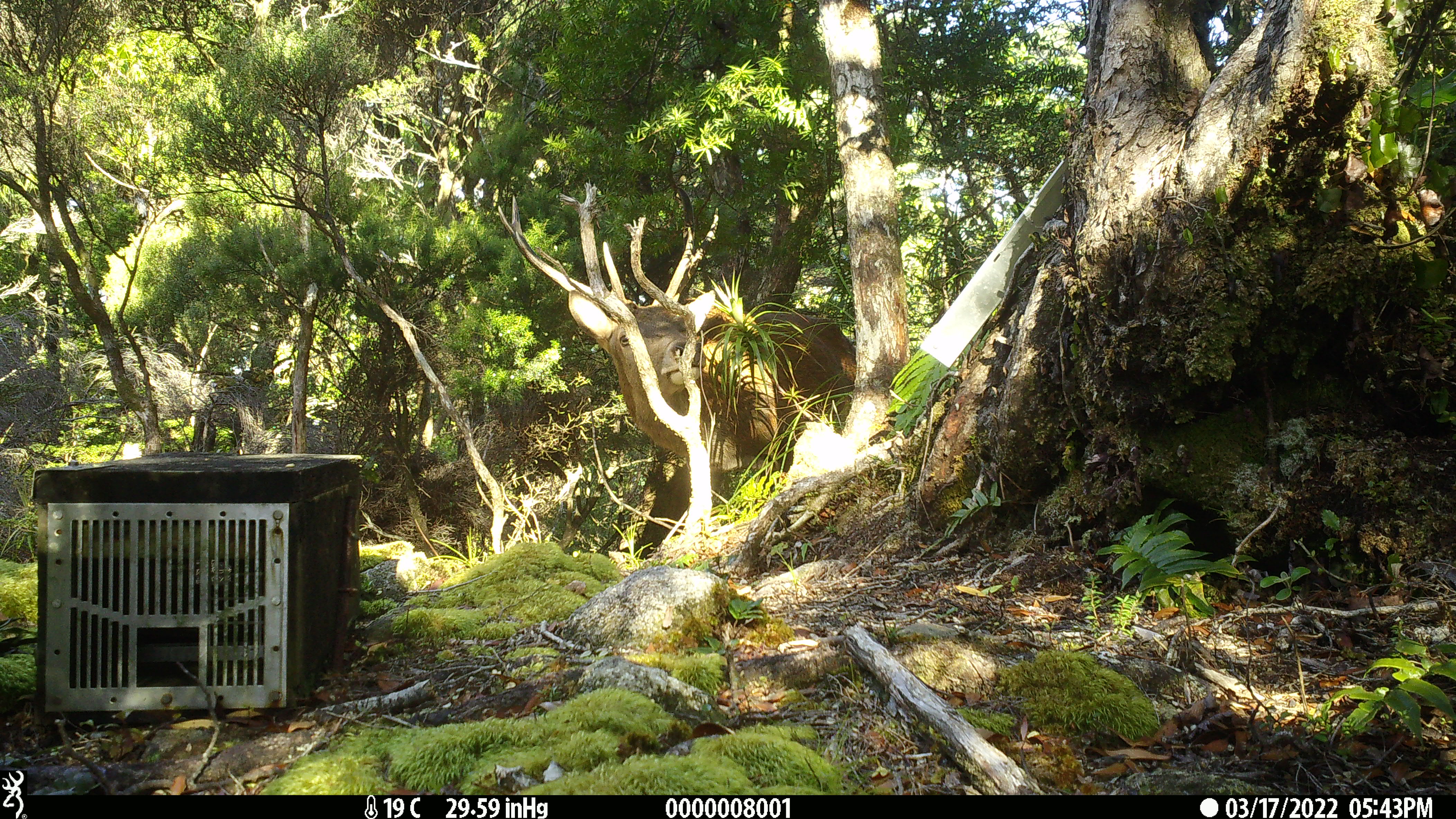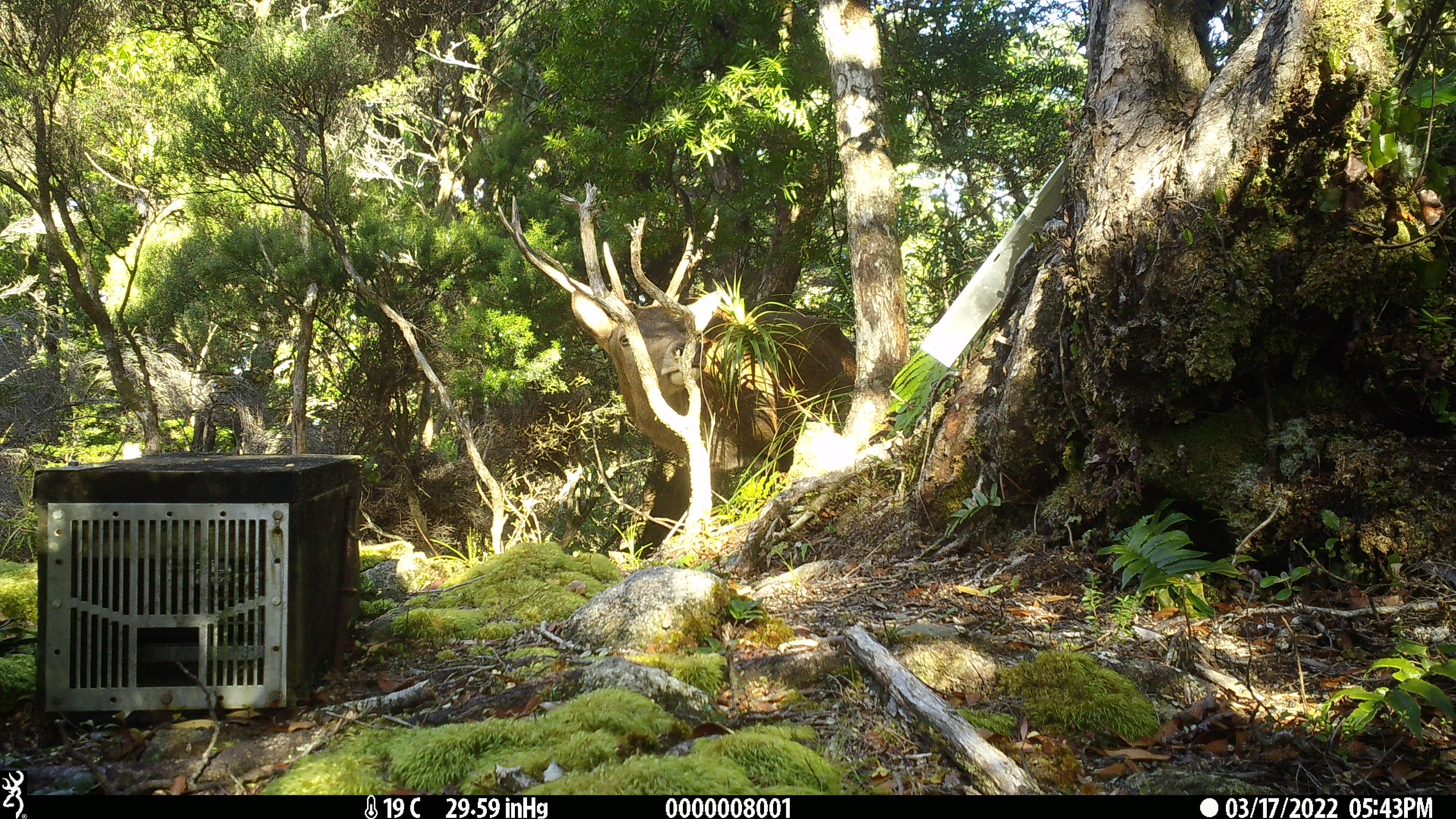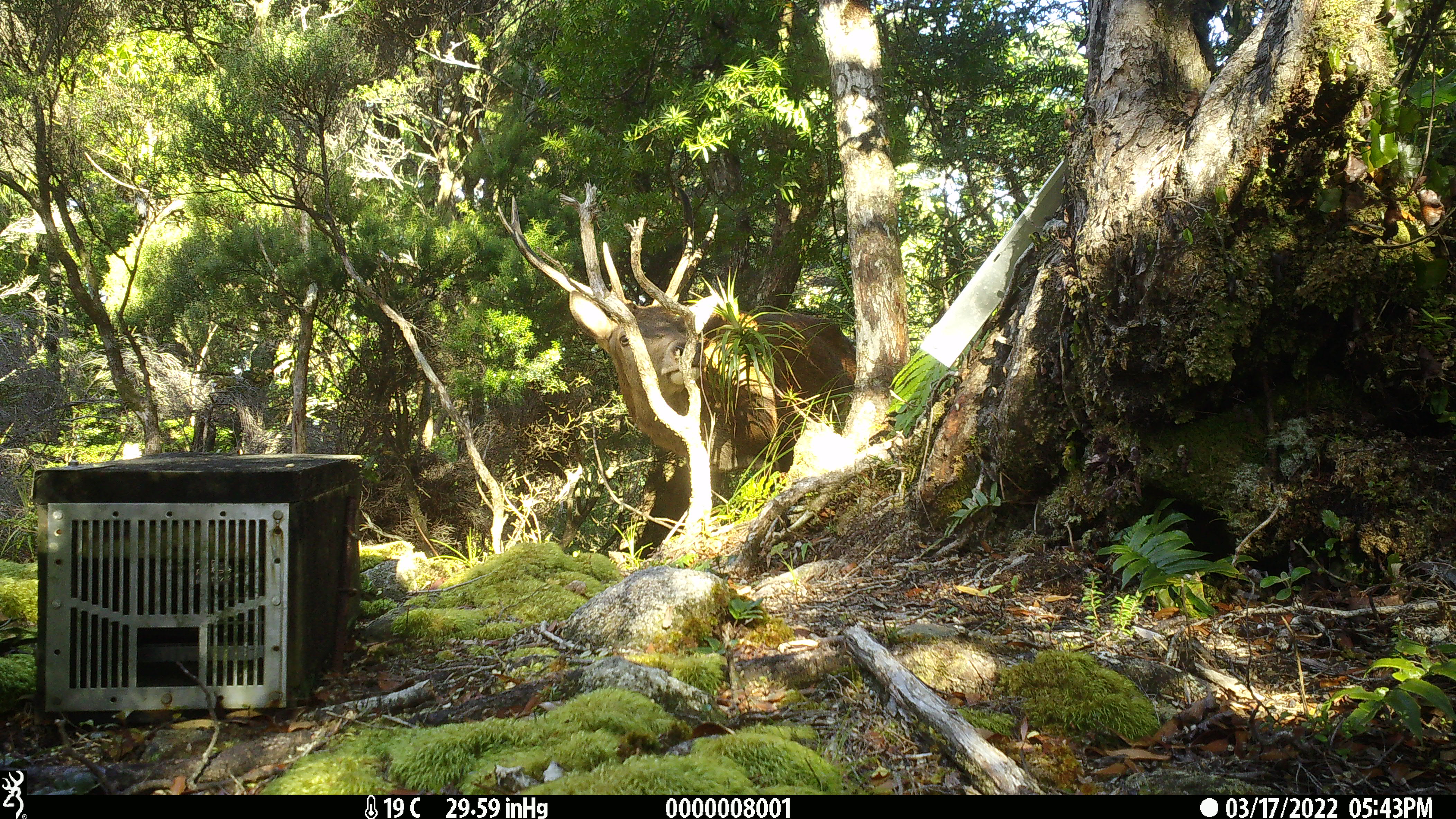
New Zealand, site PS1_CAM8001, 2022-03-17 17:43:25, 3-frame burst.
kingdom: Animalia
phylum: Chordata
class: Mammalia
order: Artiodactyla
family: Cervidae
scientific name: Cervidae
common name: deer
Deer (Cervidae).